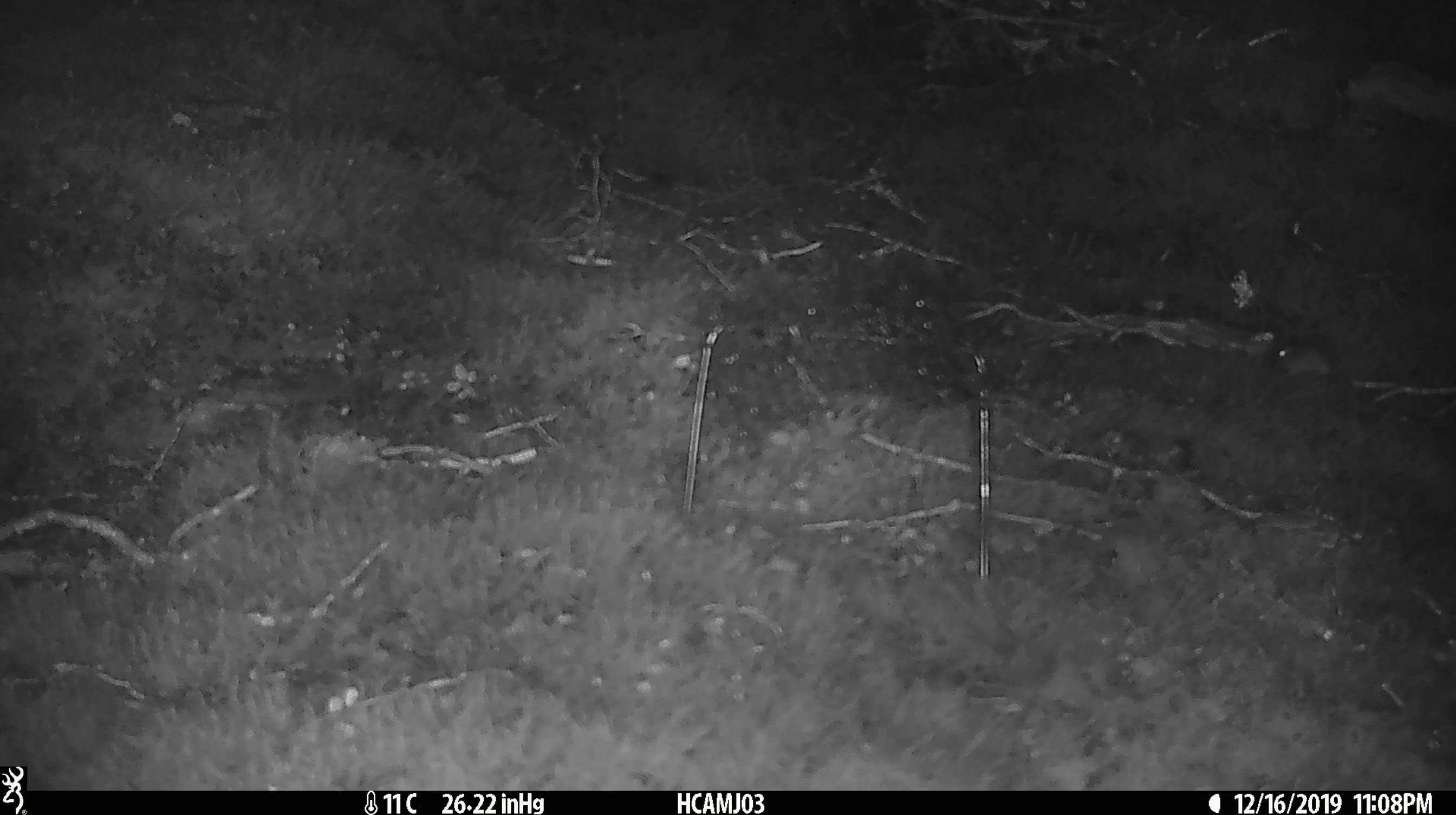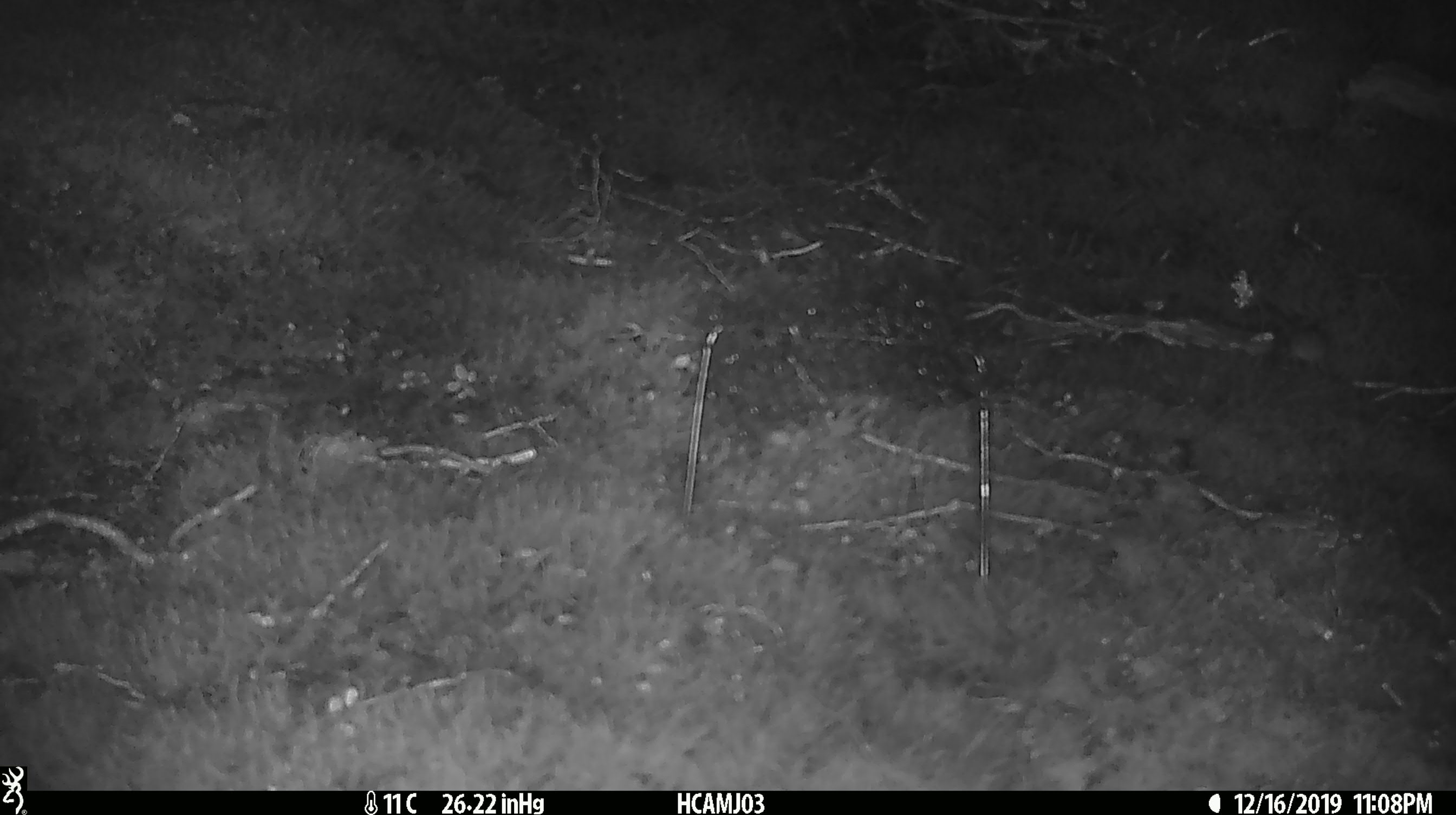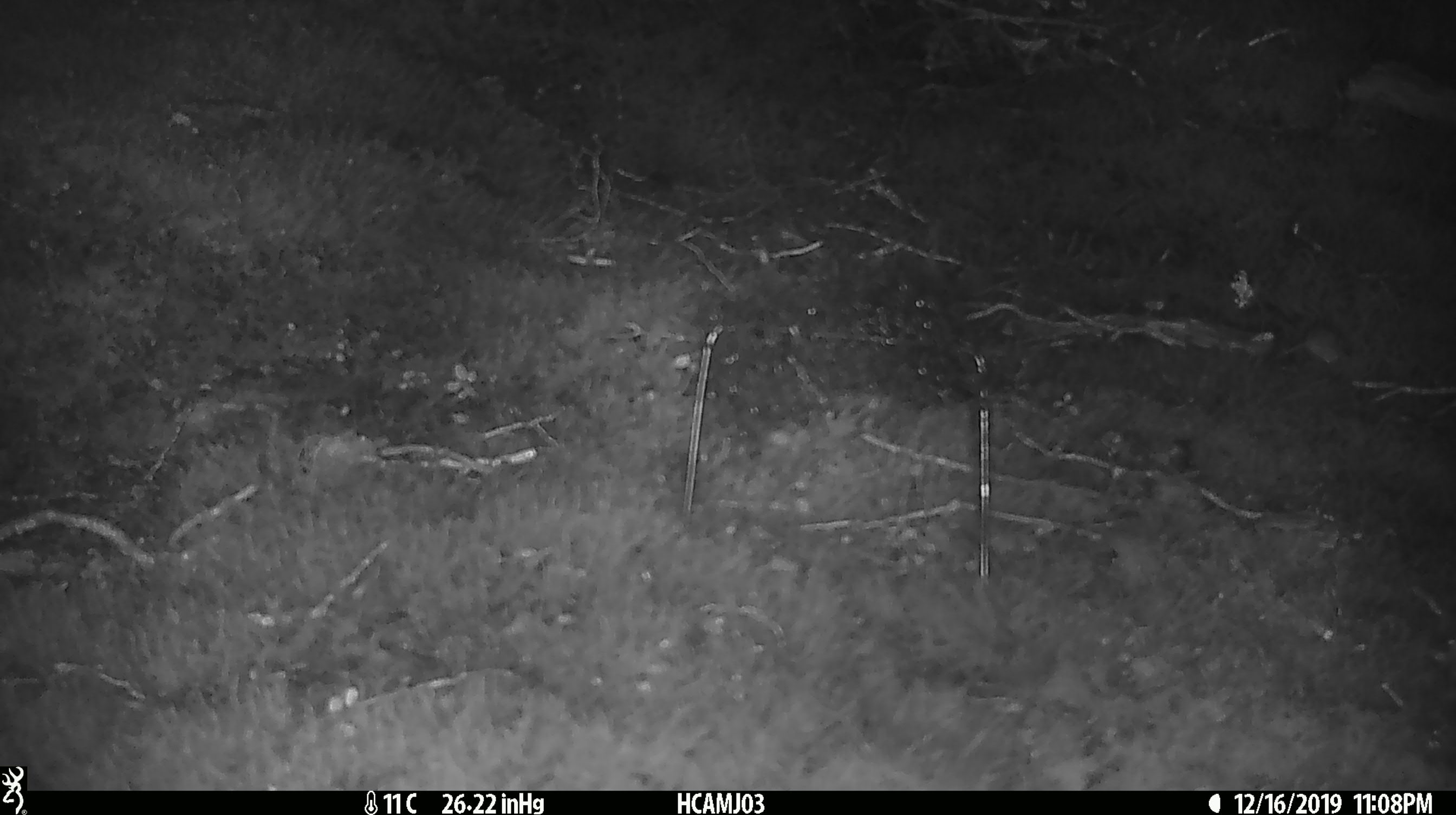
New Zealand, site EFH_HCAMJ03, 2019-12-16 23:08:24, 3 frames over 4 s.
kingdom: Animalia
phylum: Chordata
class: Mammalia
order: Rodentia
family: Muridae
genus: Mus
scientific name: Mus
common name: mouse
Mouse (Mus).